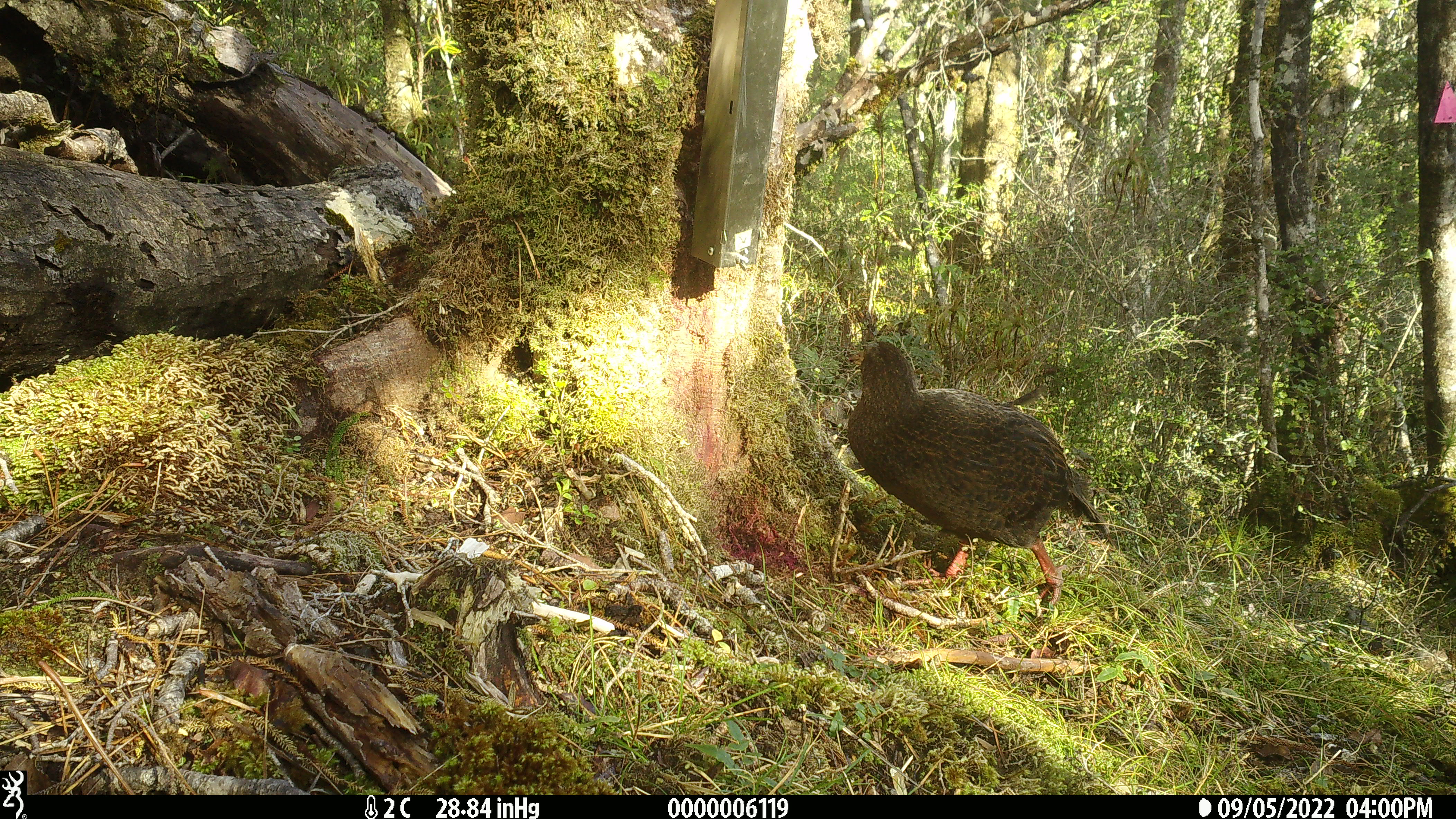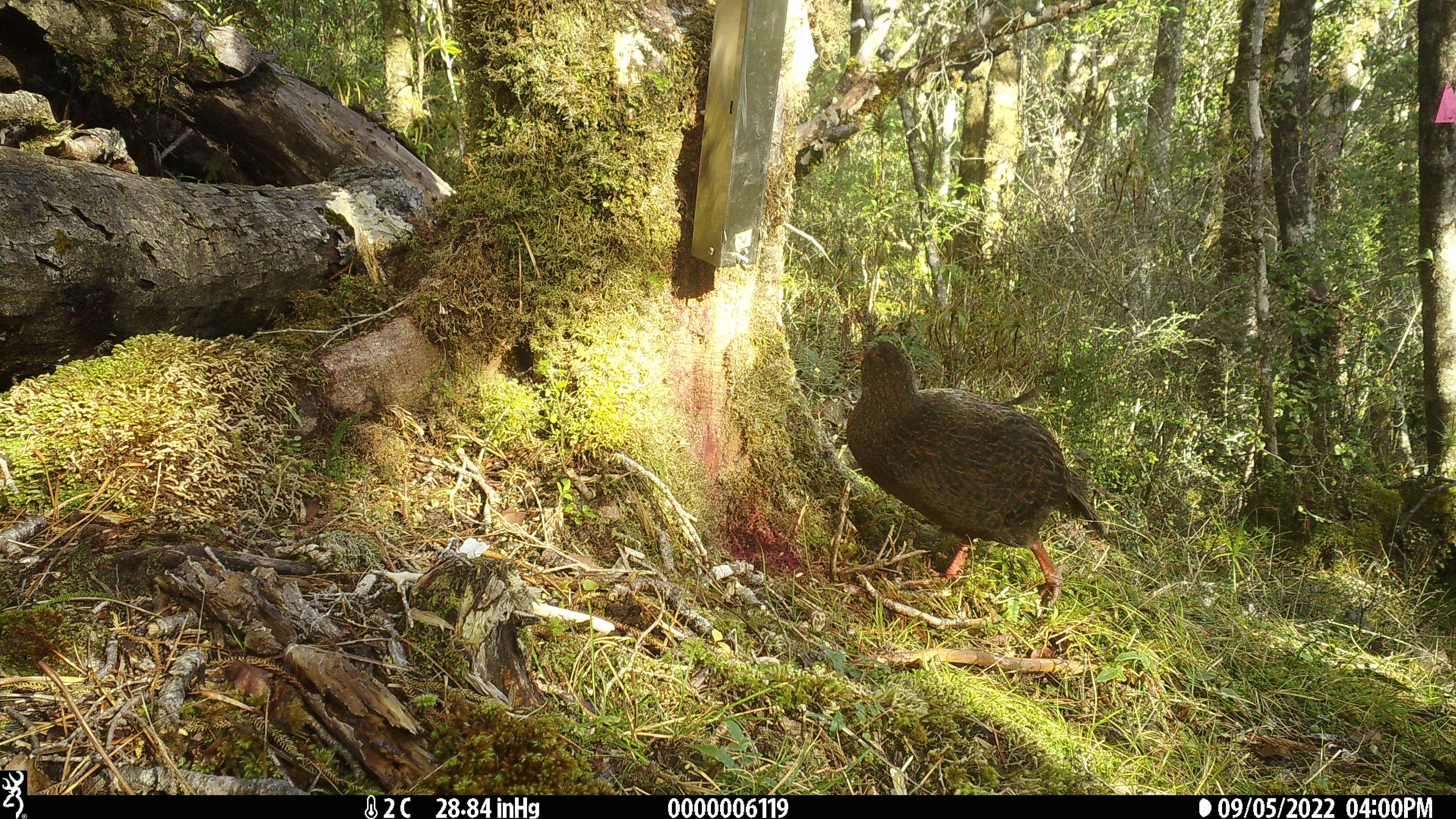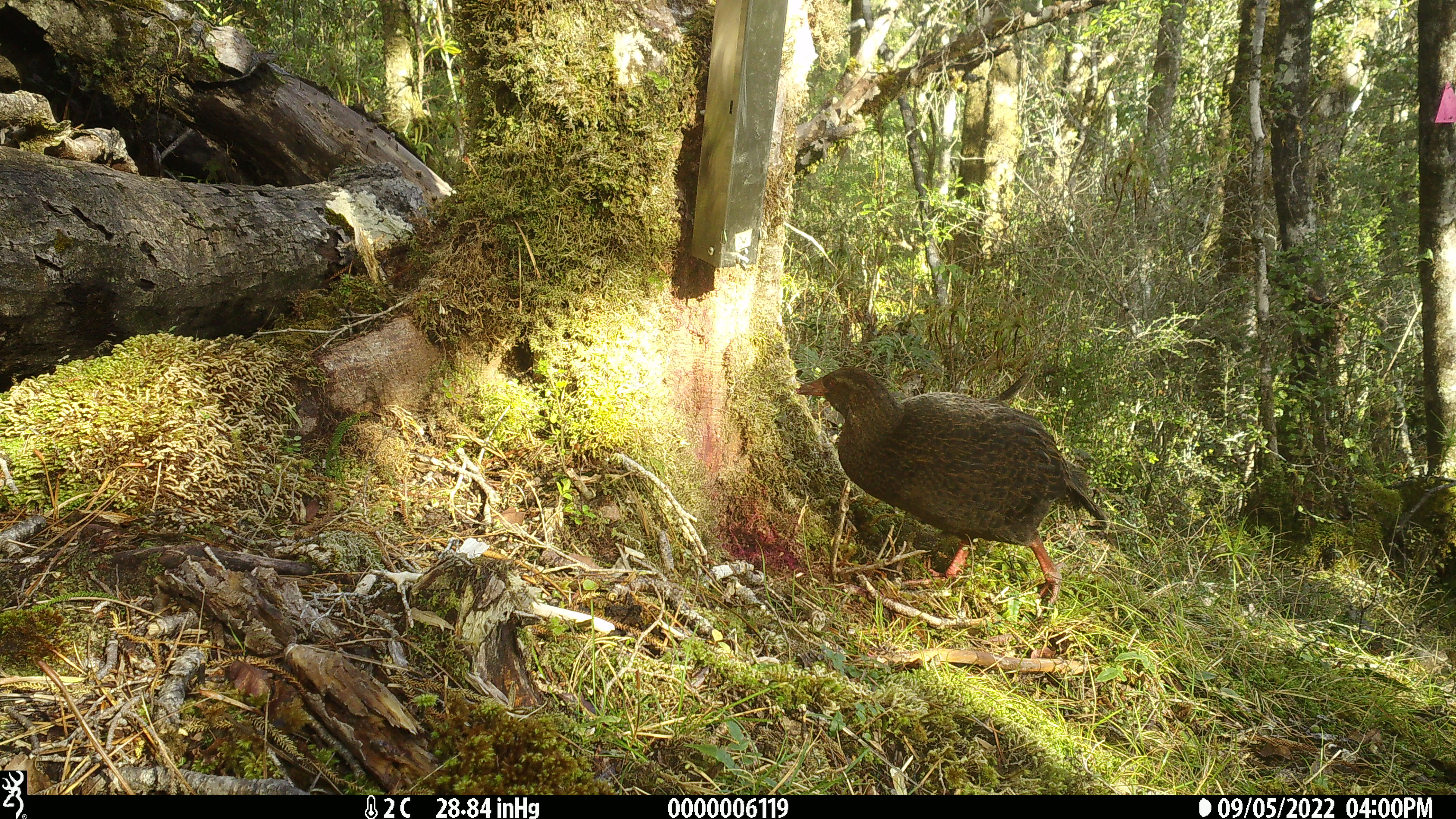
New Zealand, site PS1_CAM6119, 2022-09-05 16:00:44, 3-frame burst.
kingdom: Animalia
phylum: Chordata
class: Aves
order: Gruiformes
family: Rallidae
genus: Gallirallus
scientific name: Gallirallus australis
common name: weka